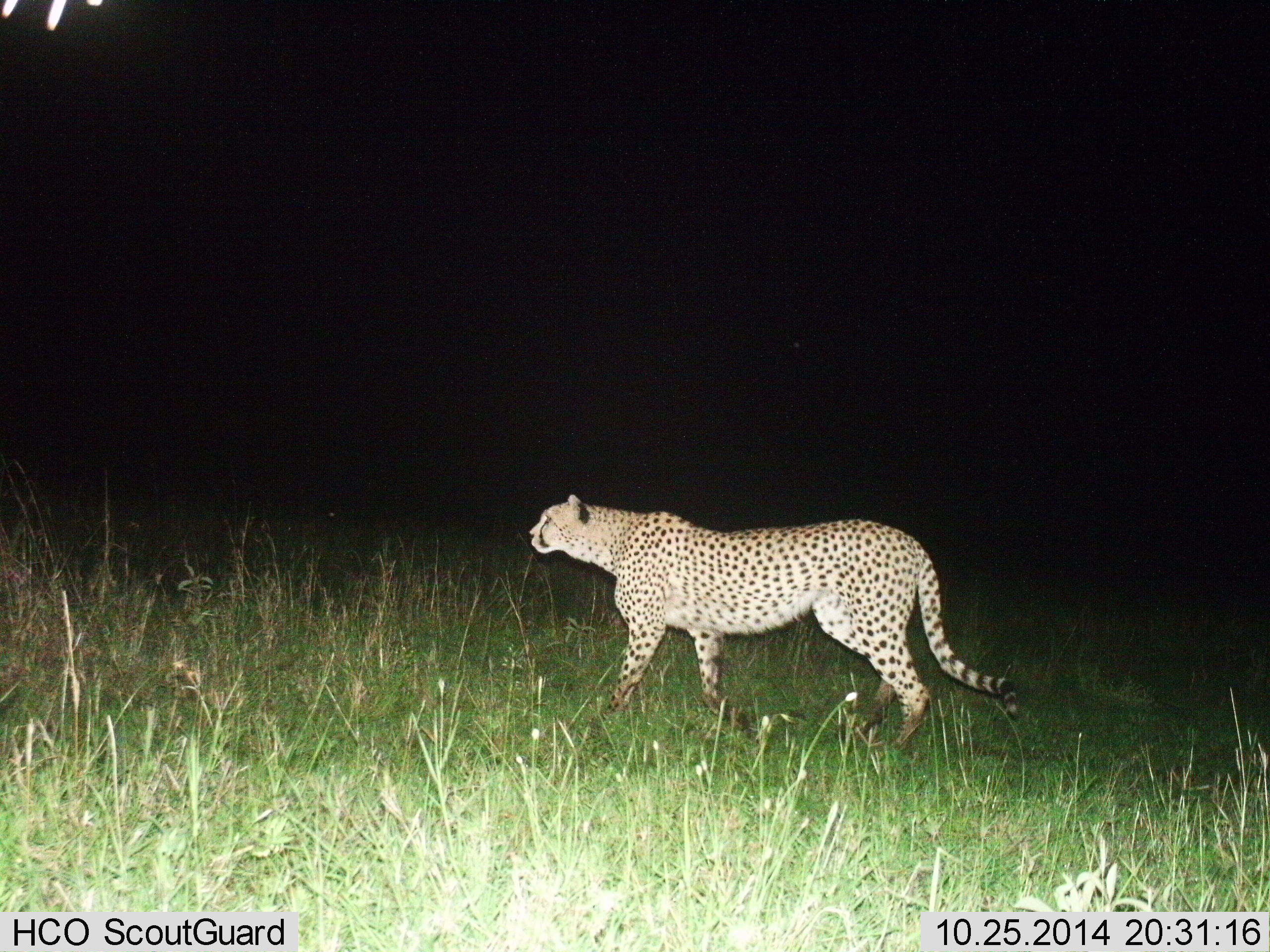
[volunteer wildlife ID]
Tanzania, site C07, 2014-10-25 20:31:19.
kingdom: Animalia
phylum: Chordata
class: Mammalia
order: Carnivora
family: Felidae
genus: Acinonyx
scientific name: Acinonyx jubatus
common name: cheetah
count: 1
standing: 40%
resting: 0%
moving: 60%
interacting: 0%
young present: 0%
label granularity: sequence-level